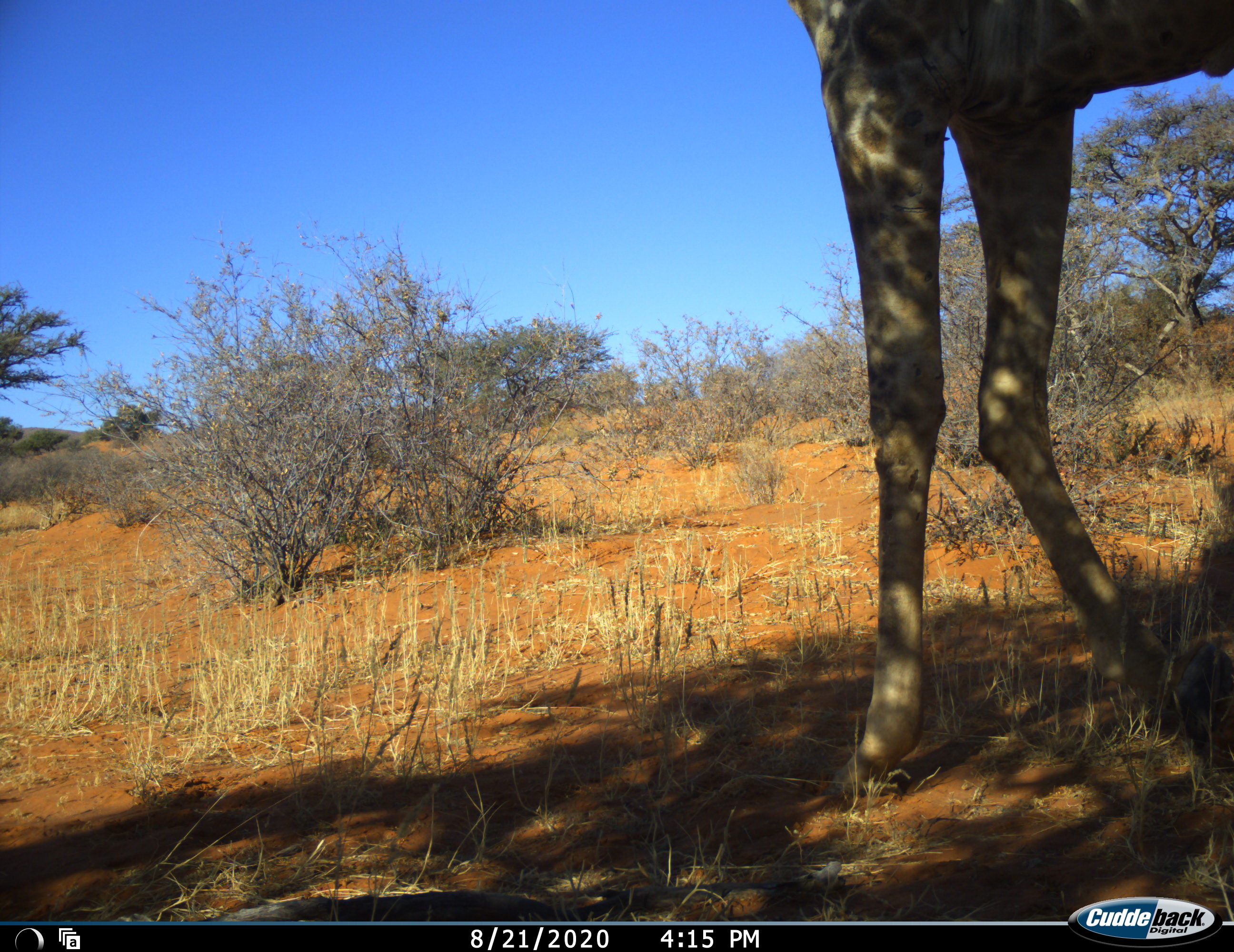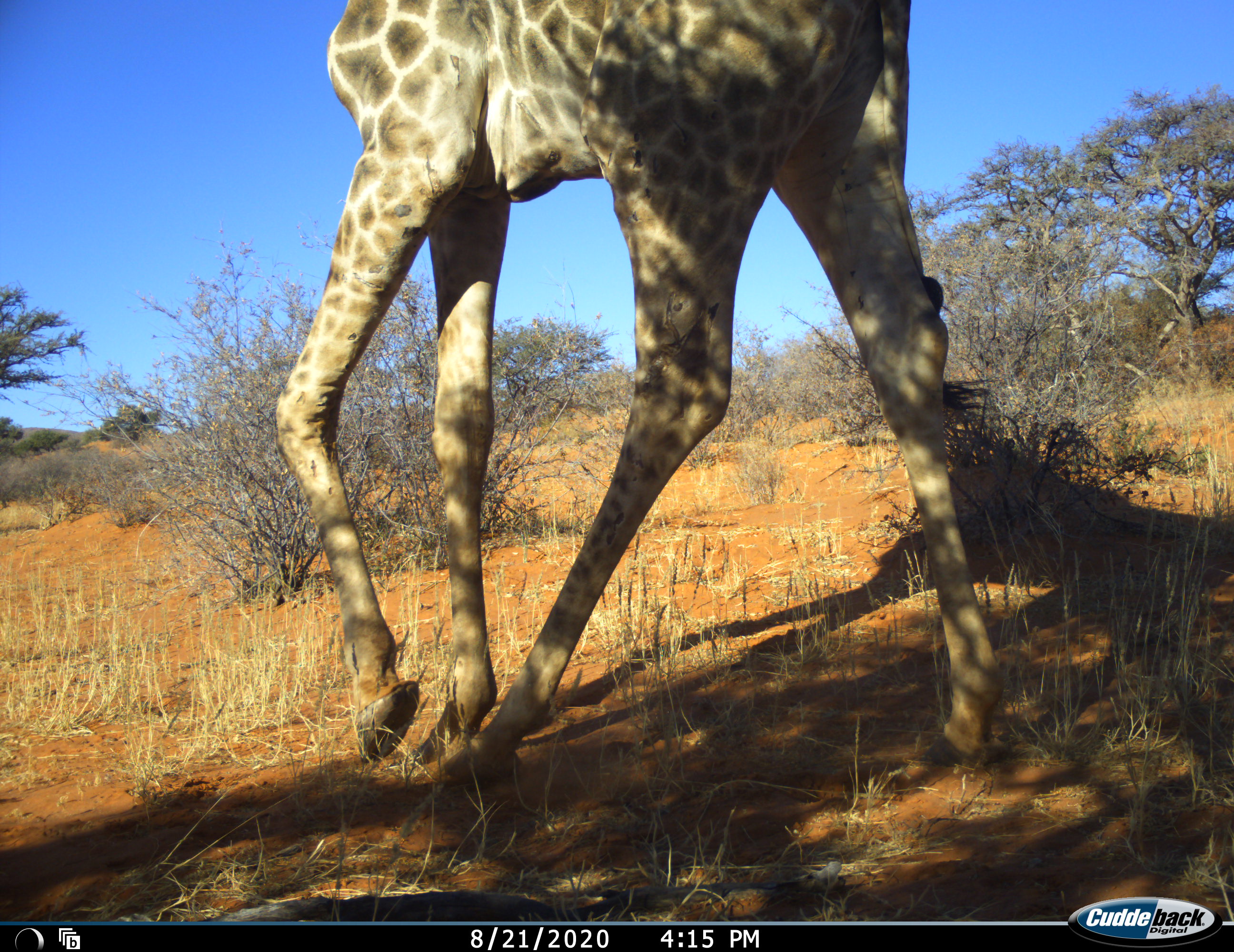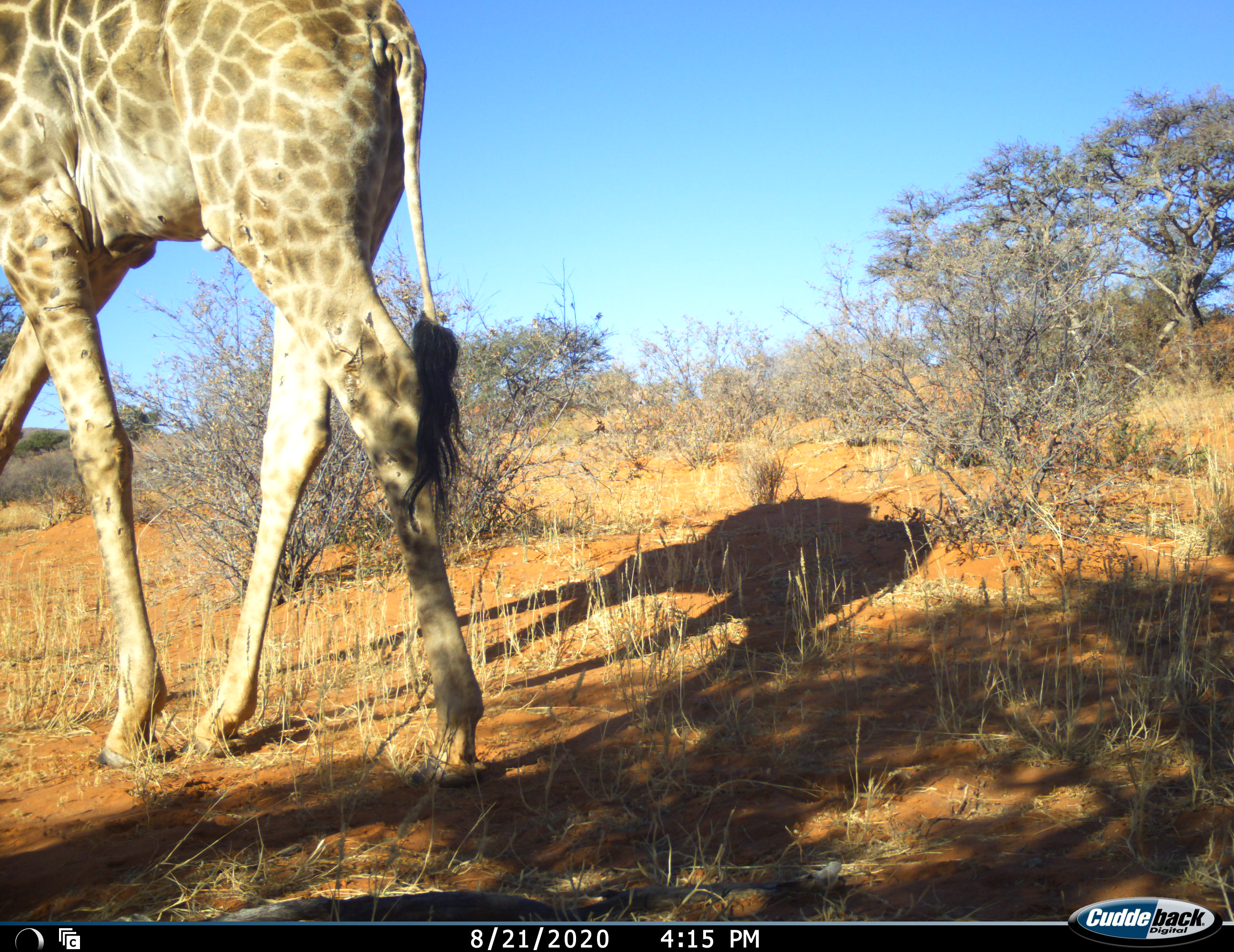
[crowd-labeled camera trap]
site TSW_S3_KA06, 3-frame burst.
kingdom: Animalia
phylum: Chordata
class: Mammalia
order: Artiodactyla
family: Giraffidae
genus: Giraffa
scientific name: Giraffa camelopardalis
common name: giraffe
Giraffe (Giraffa camelopardalis), count 1. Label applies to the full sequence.